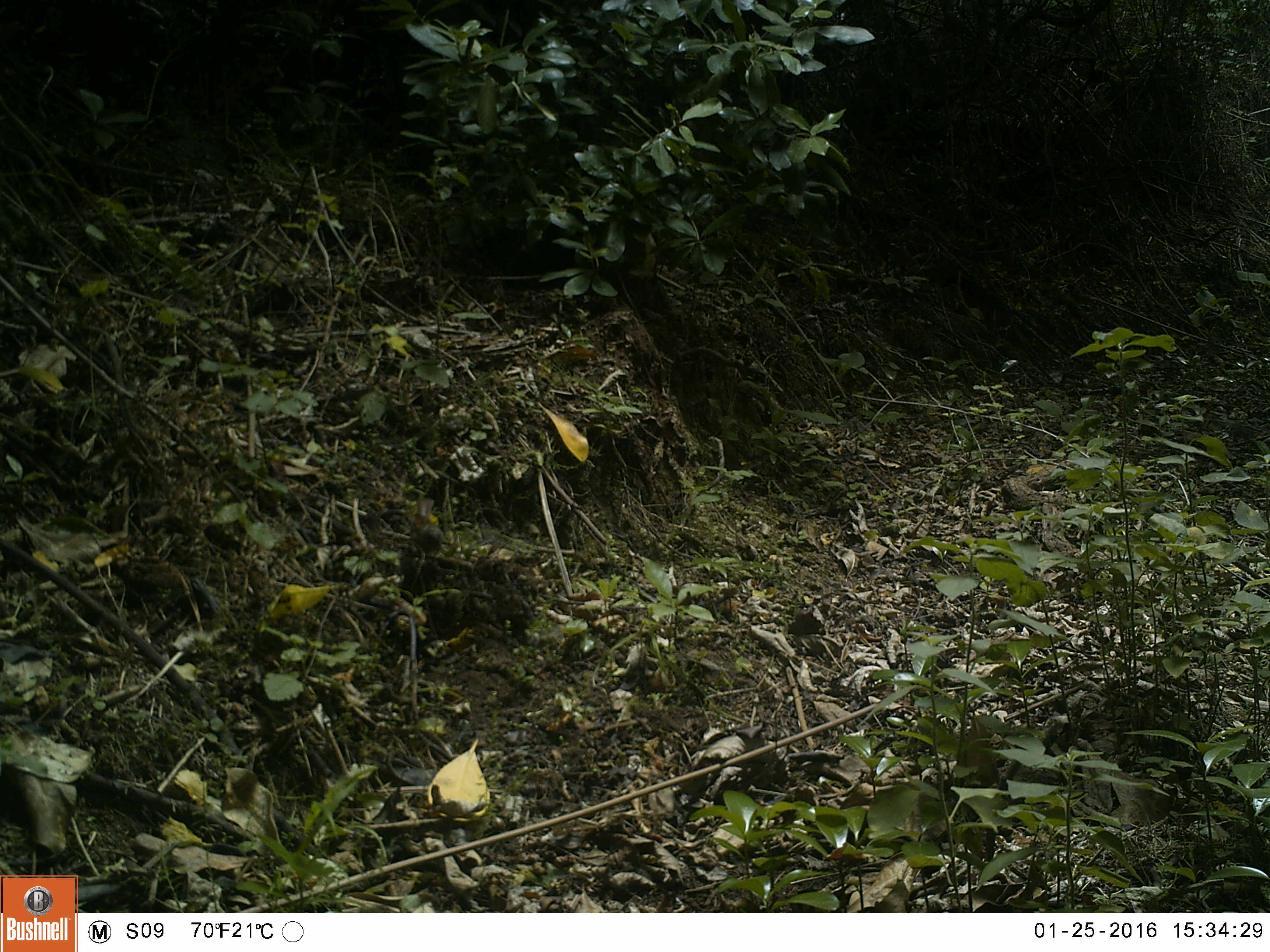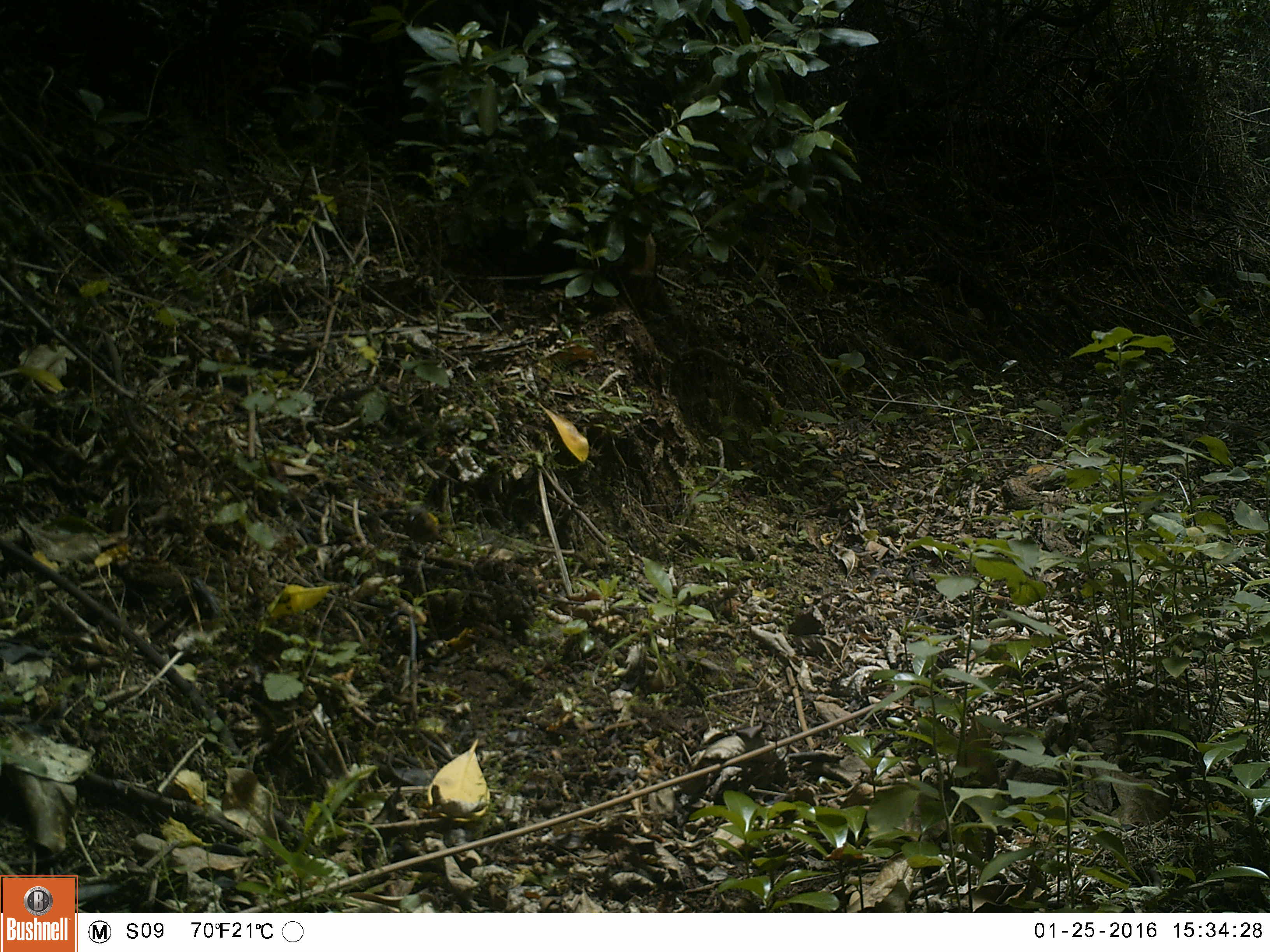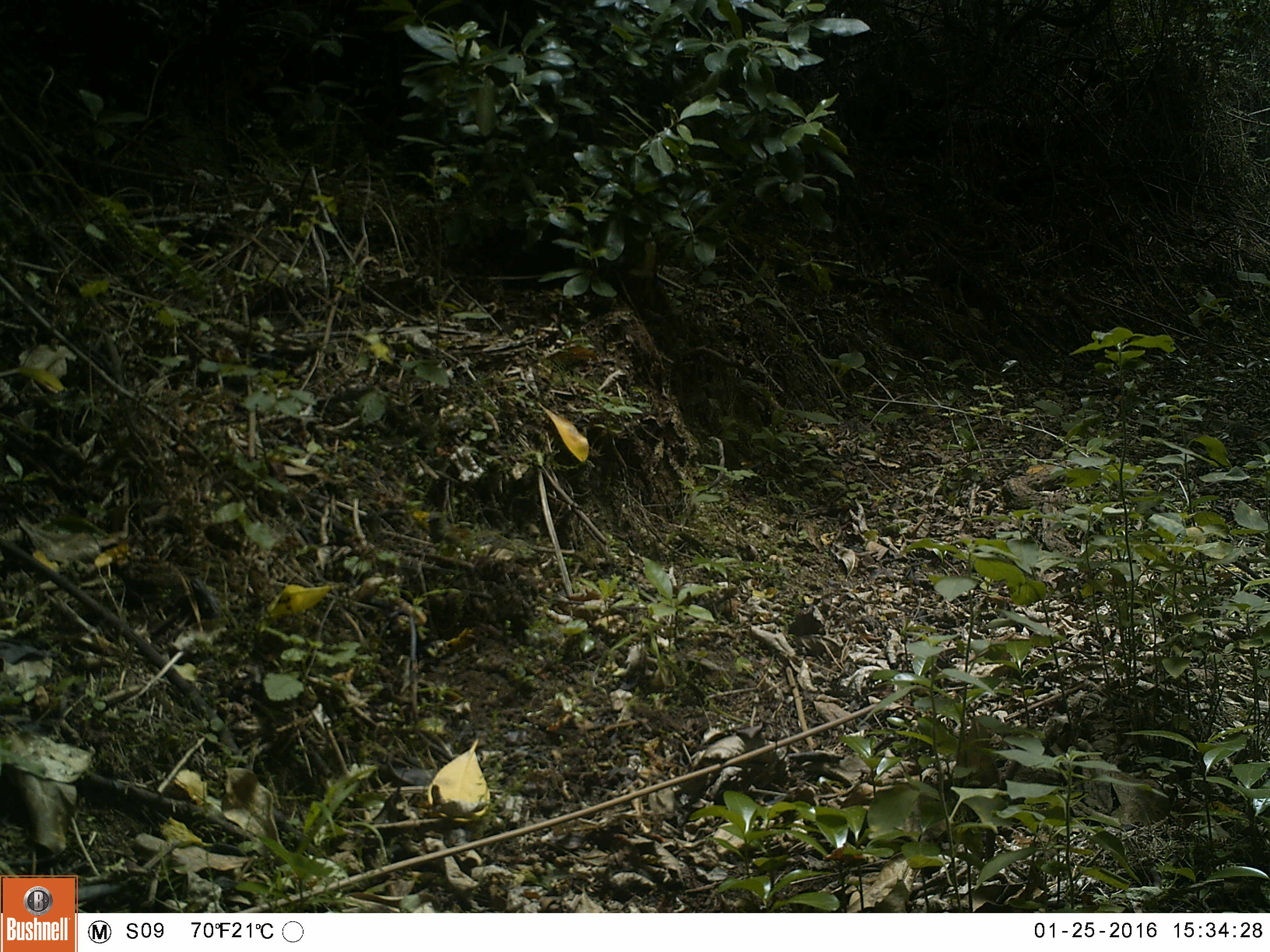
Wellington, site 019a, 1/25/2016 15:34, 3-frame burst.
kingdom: Animalia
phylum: Chordata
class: Aves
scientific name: Aves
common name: bird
Bird (Aves).